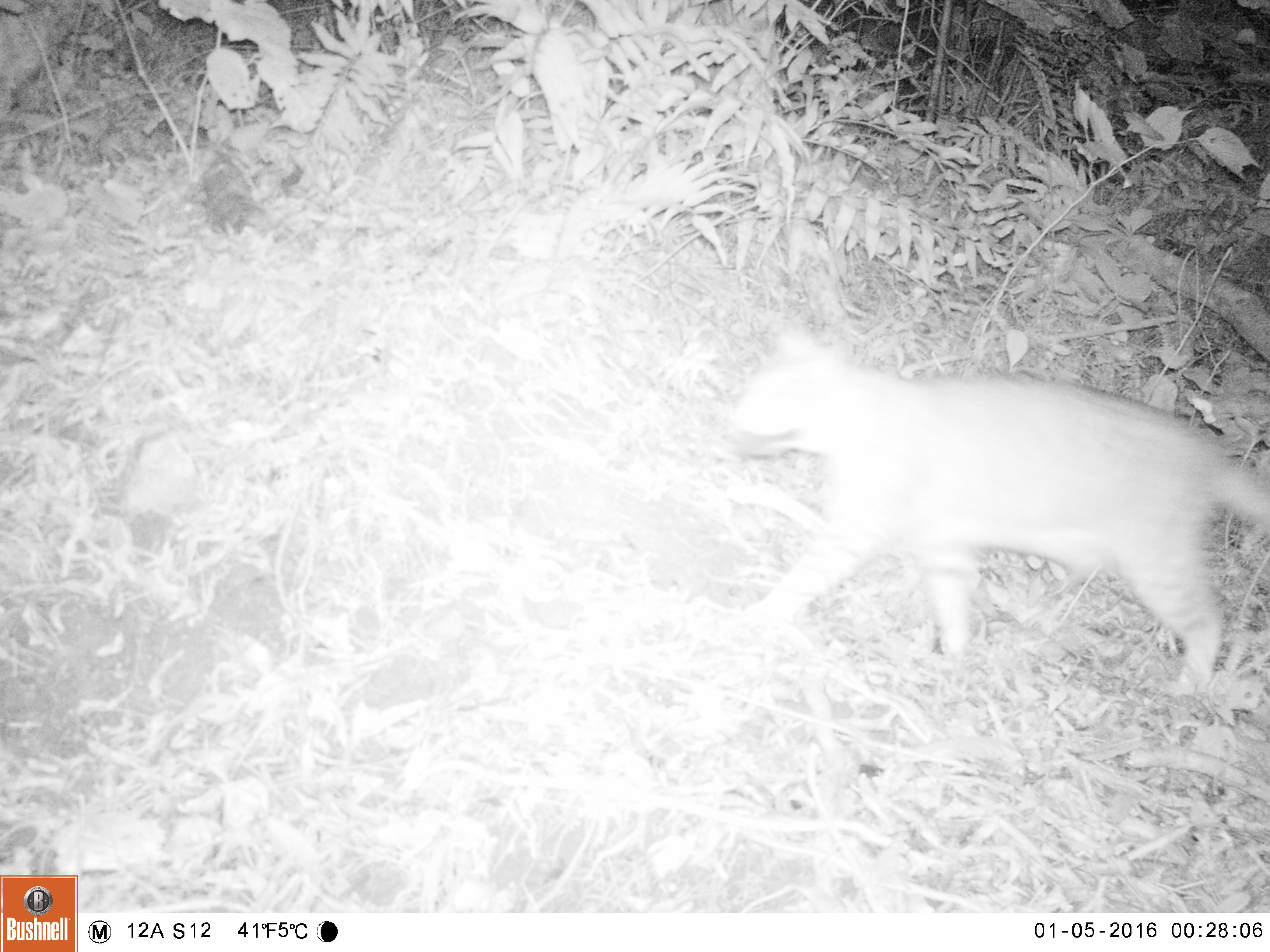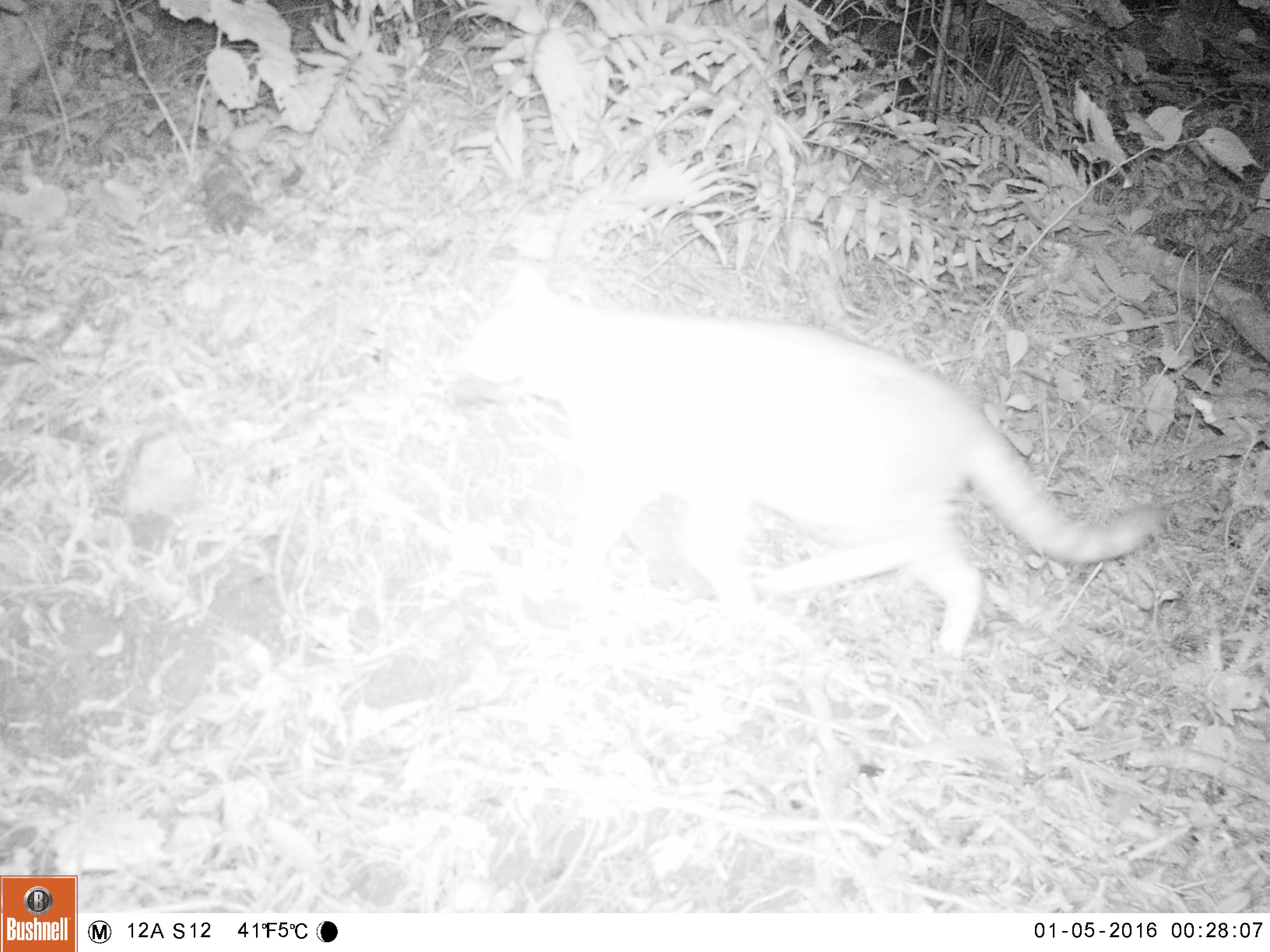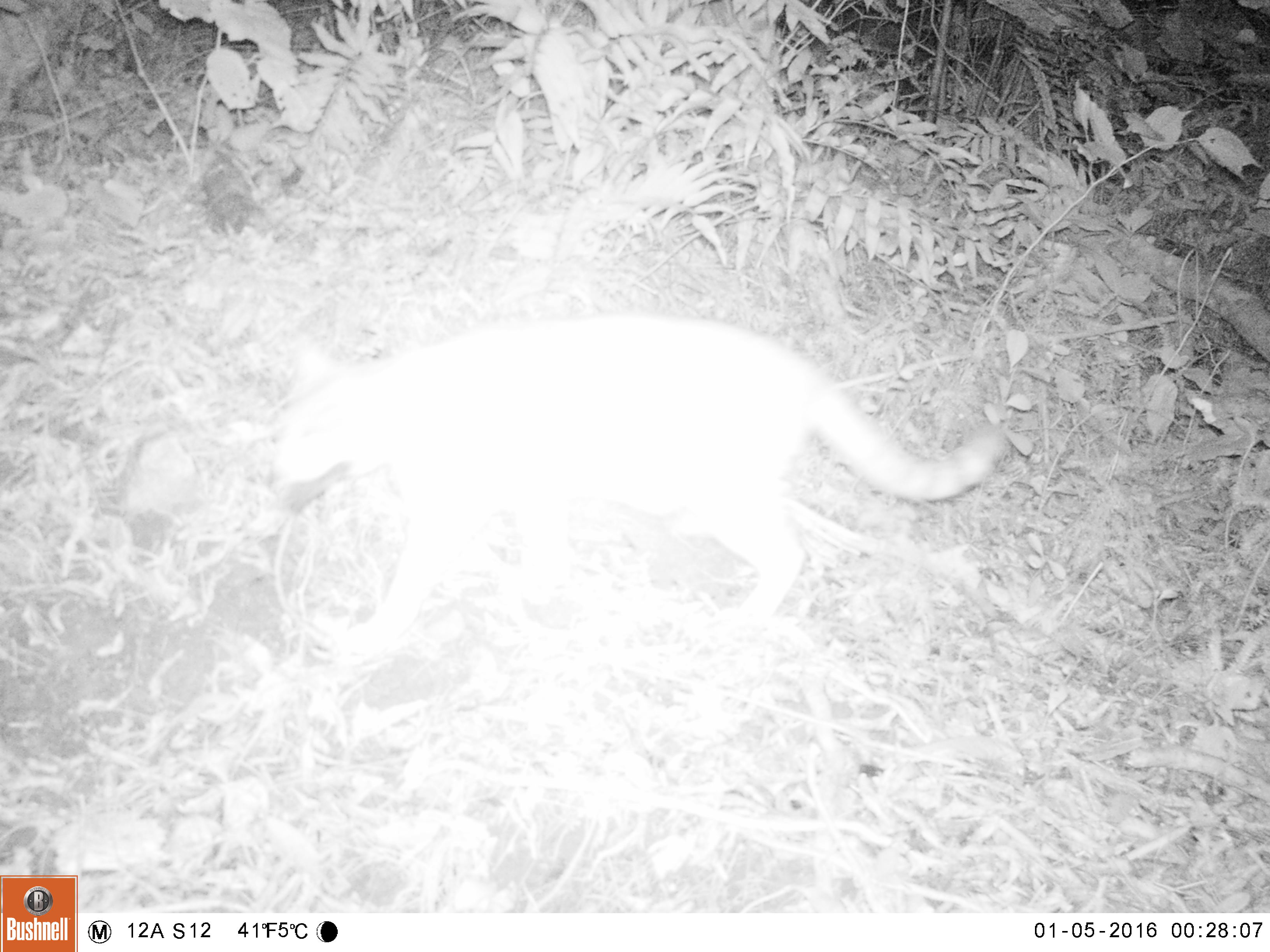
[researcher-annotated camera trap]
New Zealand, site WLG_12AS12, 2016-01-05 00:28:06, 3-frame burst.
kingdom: Animalia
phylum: Chordata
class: Mammalia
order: Carnivora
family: Felidae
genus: Felis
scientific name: Felis catus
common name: domestic cat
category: cat